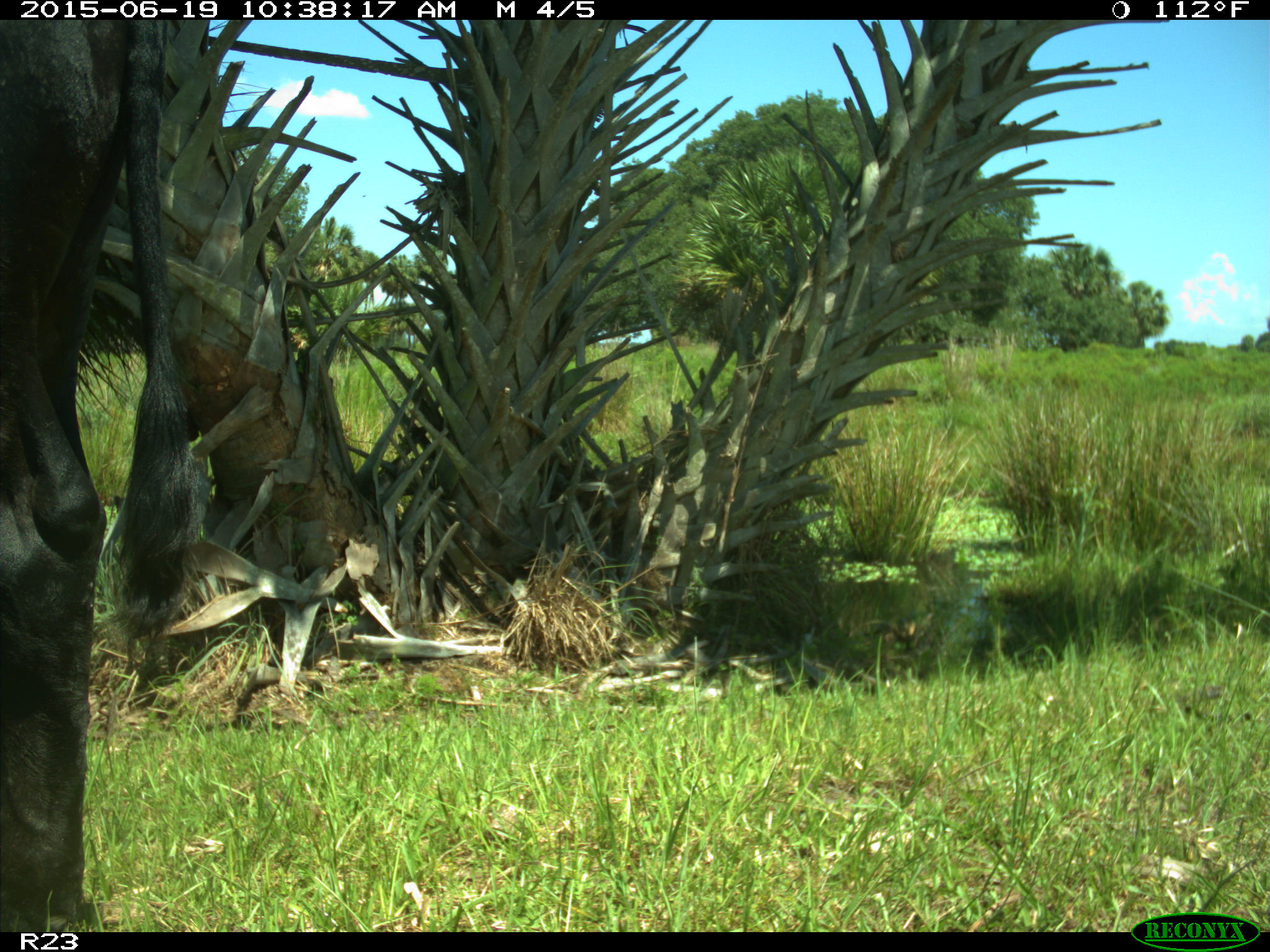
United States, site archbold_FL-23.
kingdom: Animalia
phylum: Chordata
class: Mammalia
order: Artiodactyla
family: Bovidae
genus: Bos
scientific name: Bos taurus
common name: domestic cow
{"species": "Bos taurus (domestic cow)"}